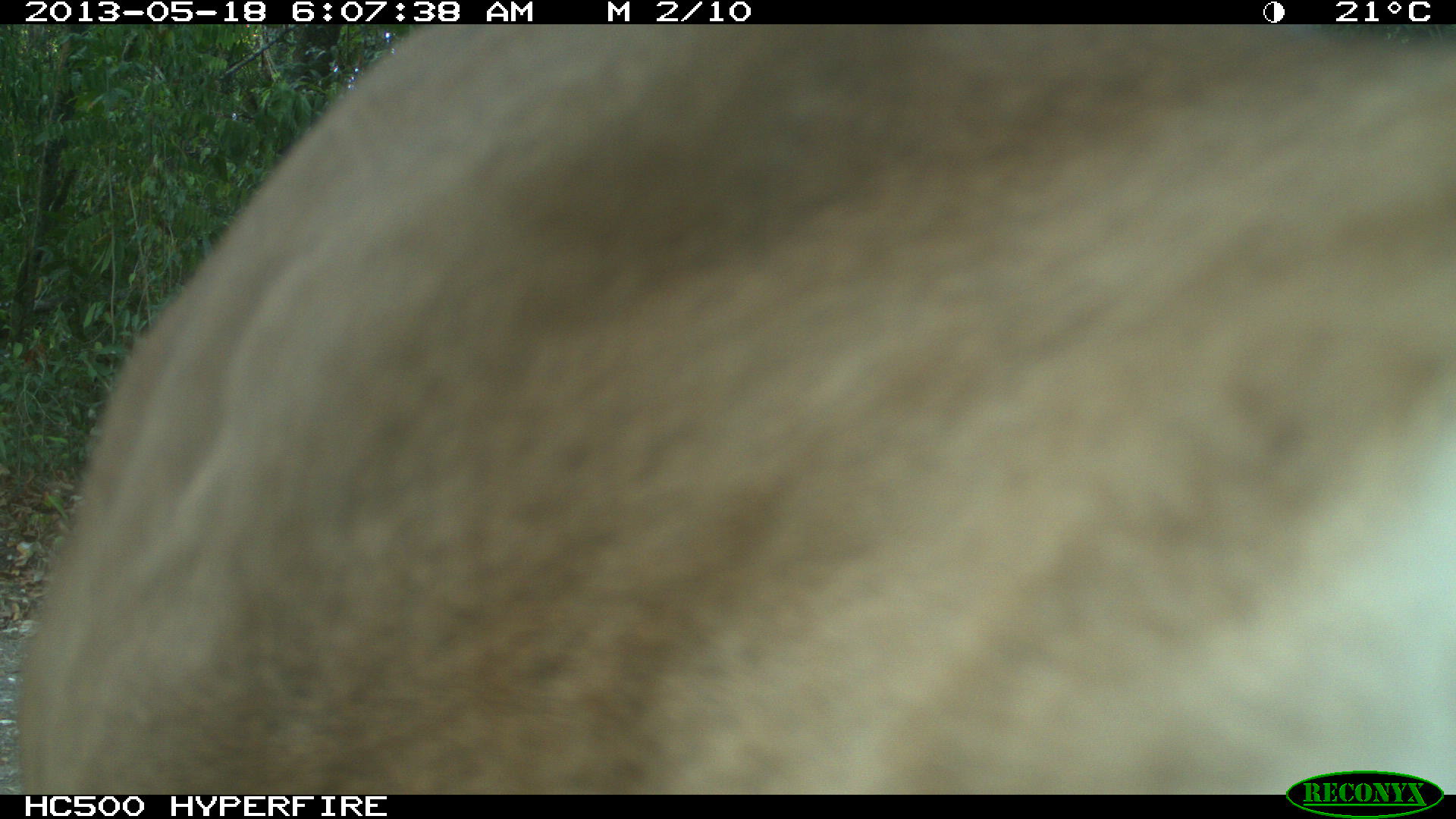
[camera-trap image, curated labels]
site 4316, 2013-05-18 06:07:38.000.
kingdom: Animalia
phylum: Chordata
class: Mammalia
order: Carnivora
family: Felidae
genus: Puma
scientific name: Puma concolor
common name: mountain lion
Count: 1.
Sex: male.